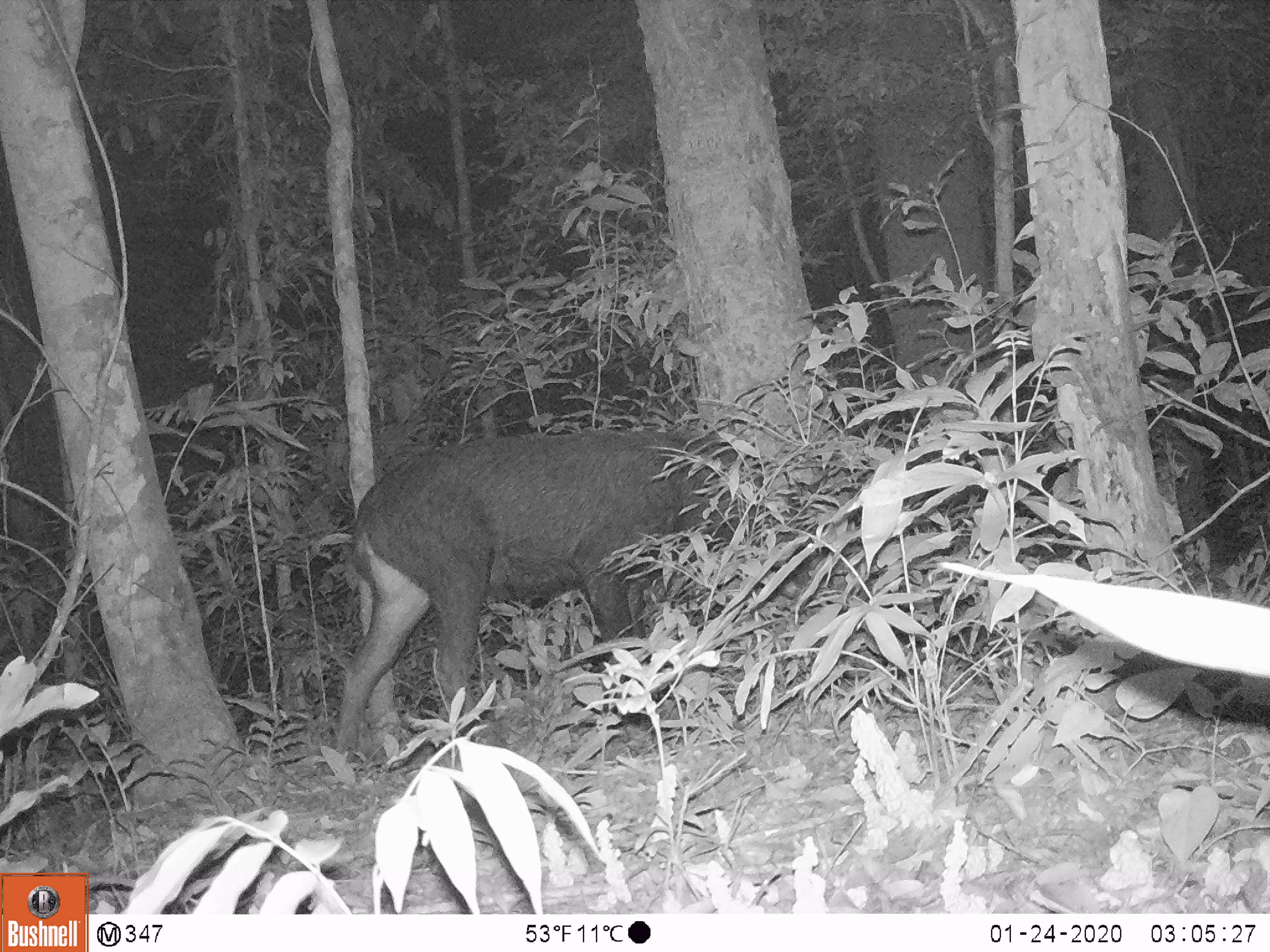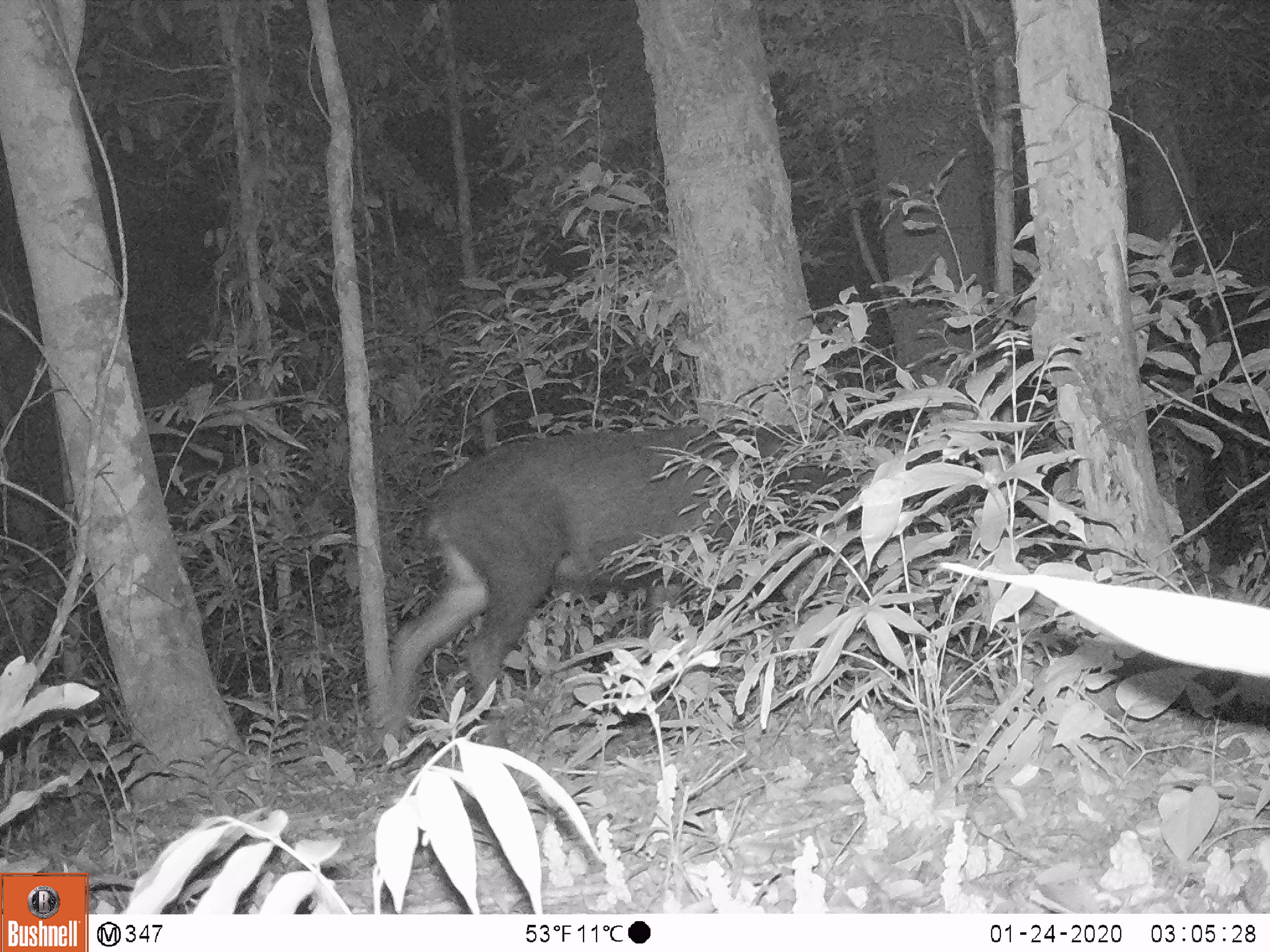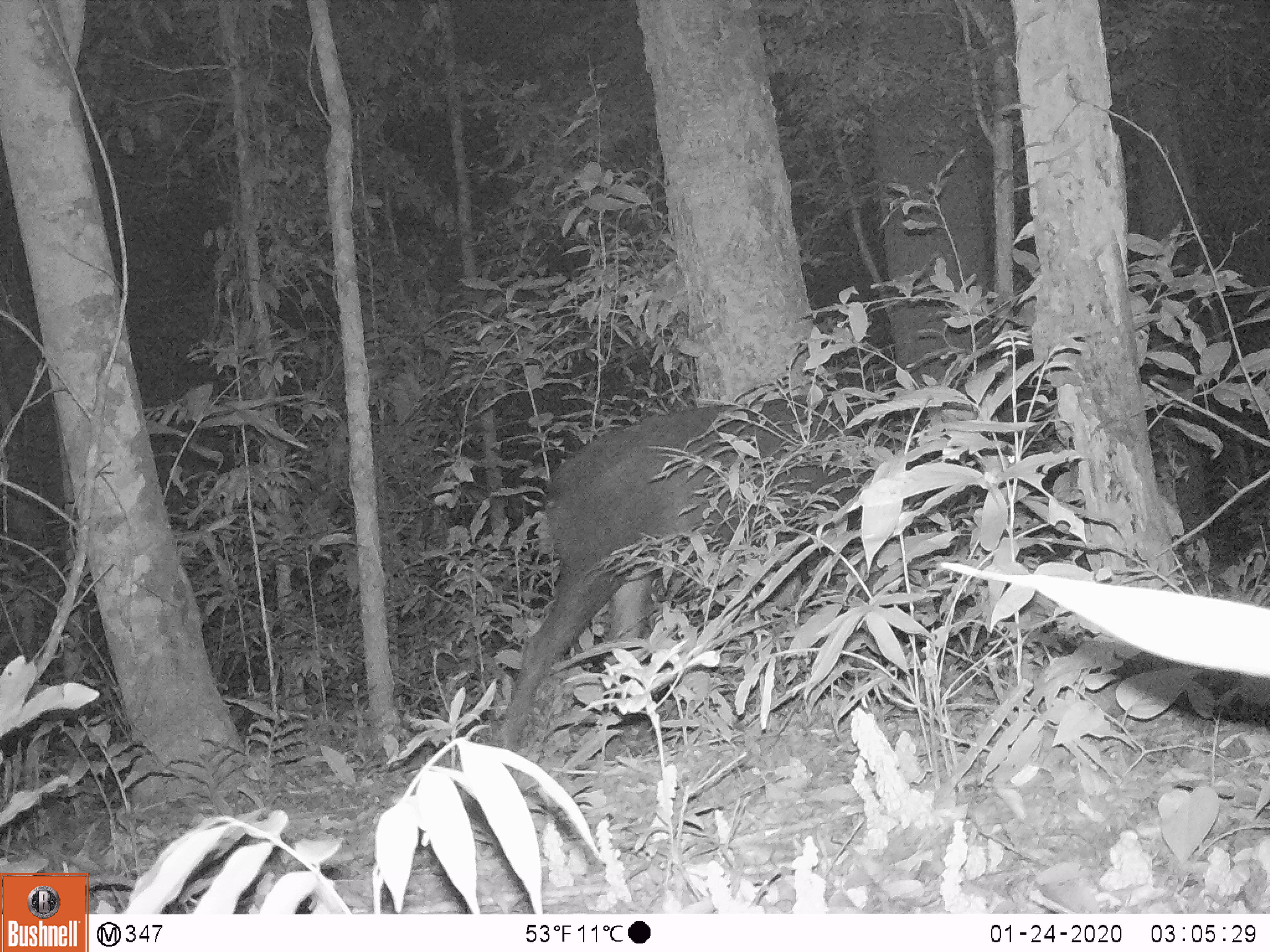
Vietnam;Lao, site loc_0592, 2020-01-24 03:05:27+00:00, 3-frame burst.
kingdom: Animalia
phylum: Chordata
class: Mammalia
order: Artiodactyla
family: Bovidae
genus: Capricornis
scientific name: Capricornis sumatraensis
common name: chinese serow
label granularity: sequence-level